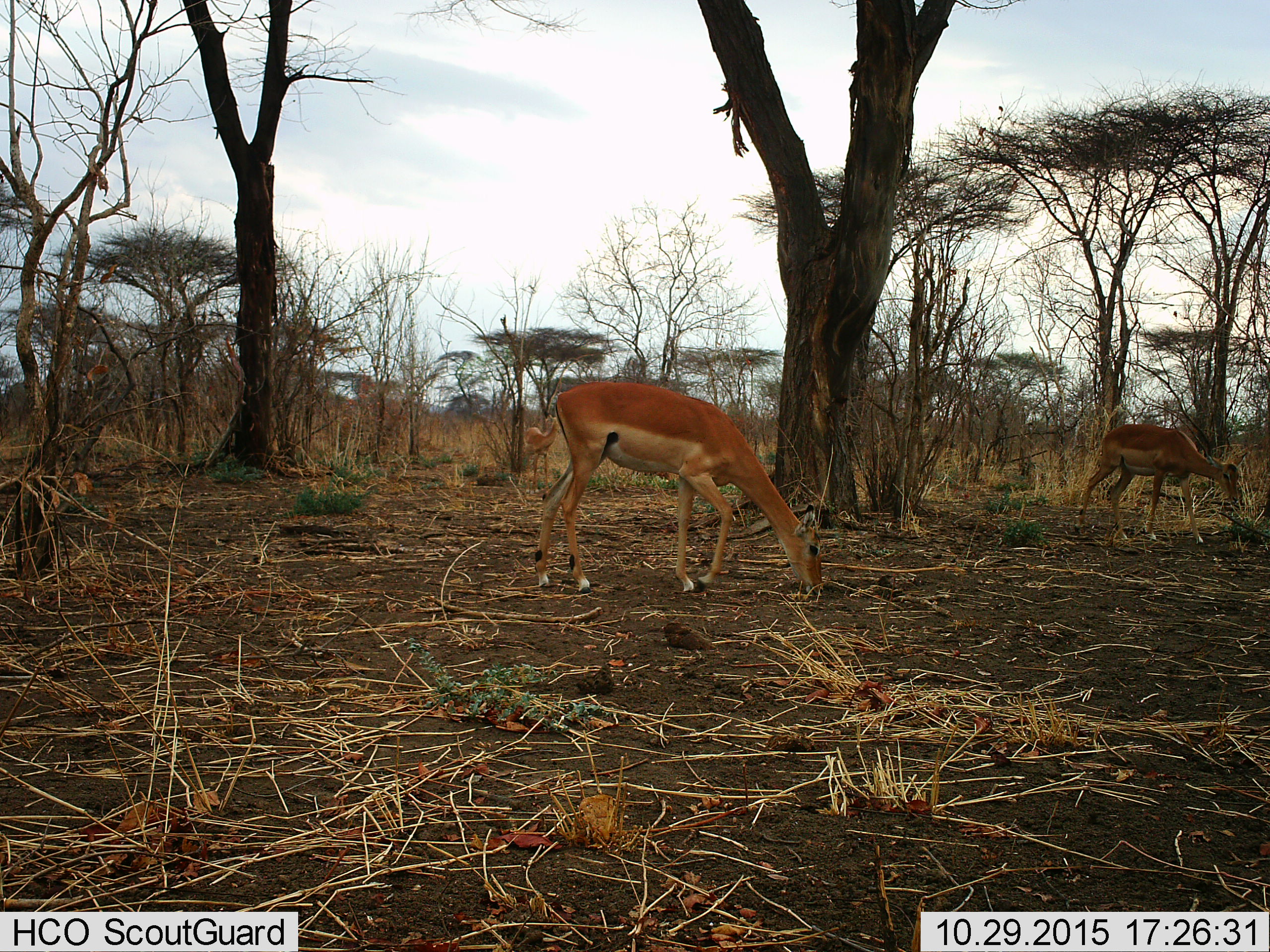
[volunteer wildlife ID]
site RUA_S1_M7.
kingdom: Animalia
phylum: Chordata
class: Mammalia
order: Artiodactyla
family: Bovidae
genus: Aepyceros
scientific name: Aepyceros melampus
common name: impala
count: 3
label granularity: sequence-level